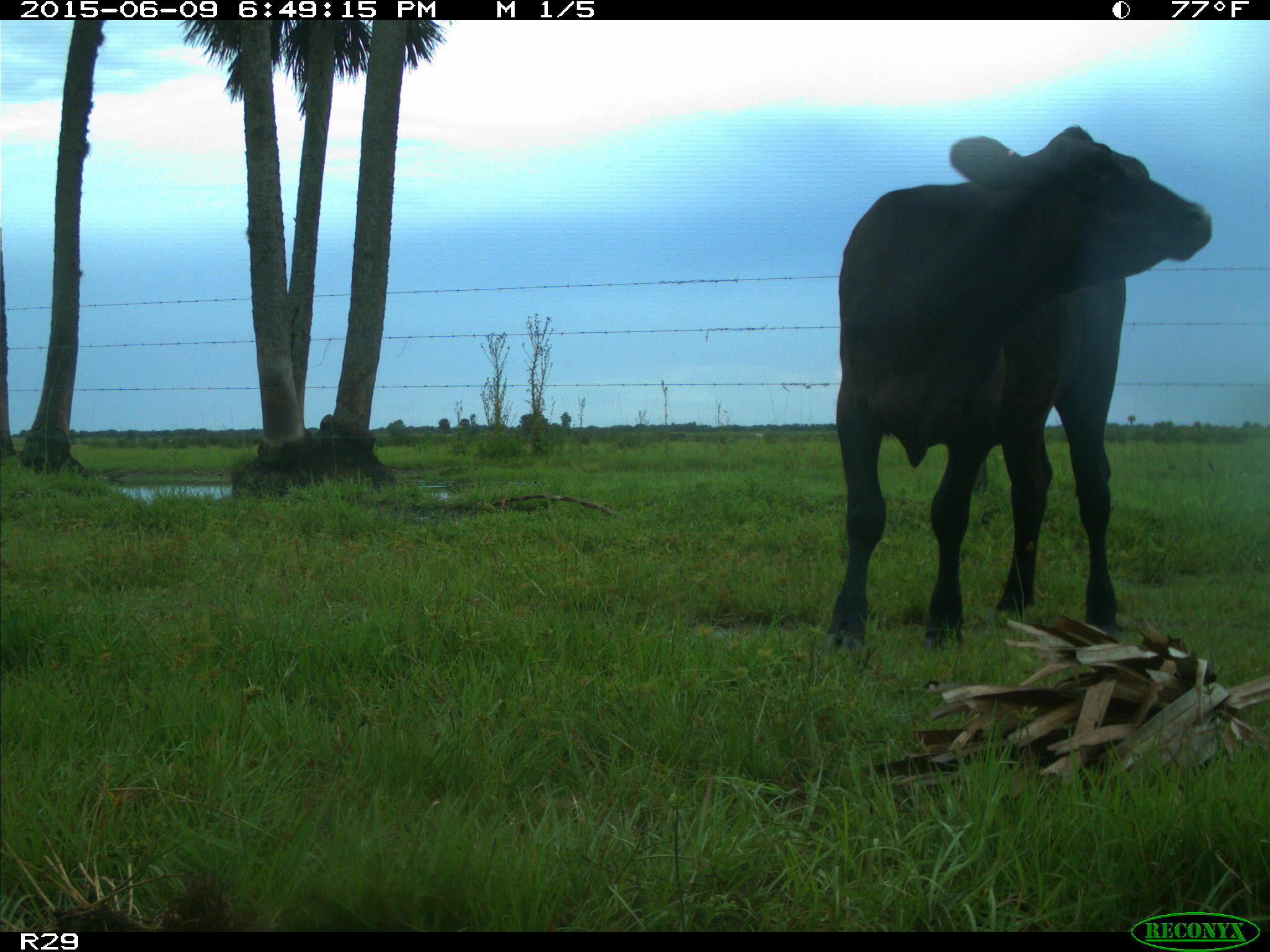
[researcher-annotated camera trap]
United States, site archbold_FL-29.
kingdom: Animalia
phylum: Chordata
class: Mammalia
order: Artiodactyla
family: Bovidae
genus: Bos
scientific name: Bos taurus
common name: domestic cow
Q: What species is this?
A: Bos taurus (domestic cow).